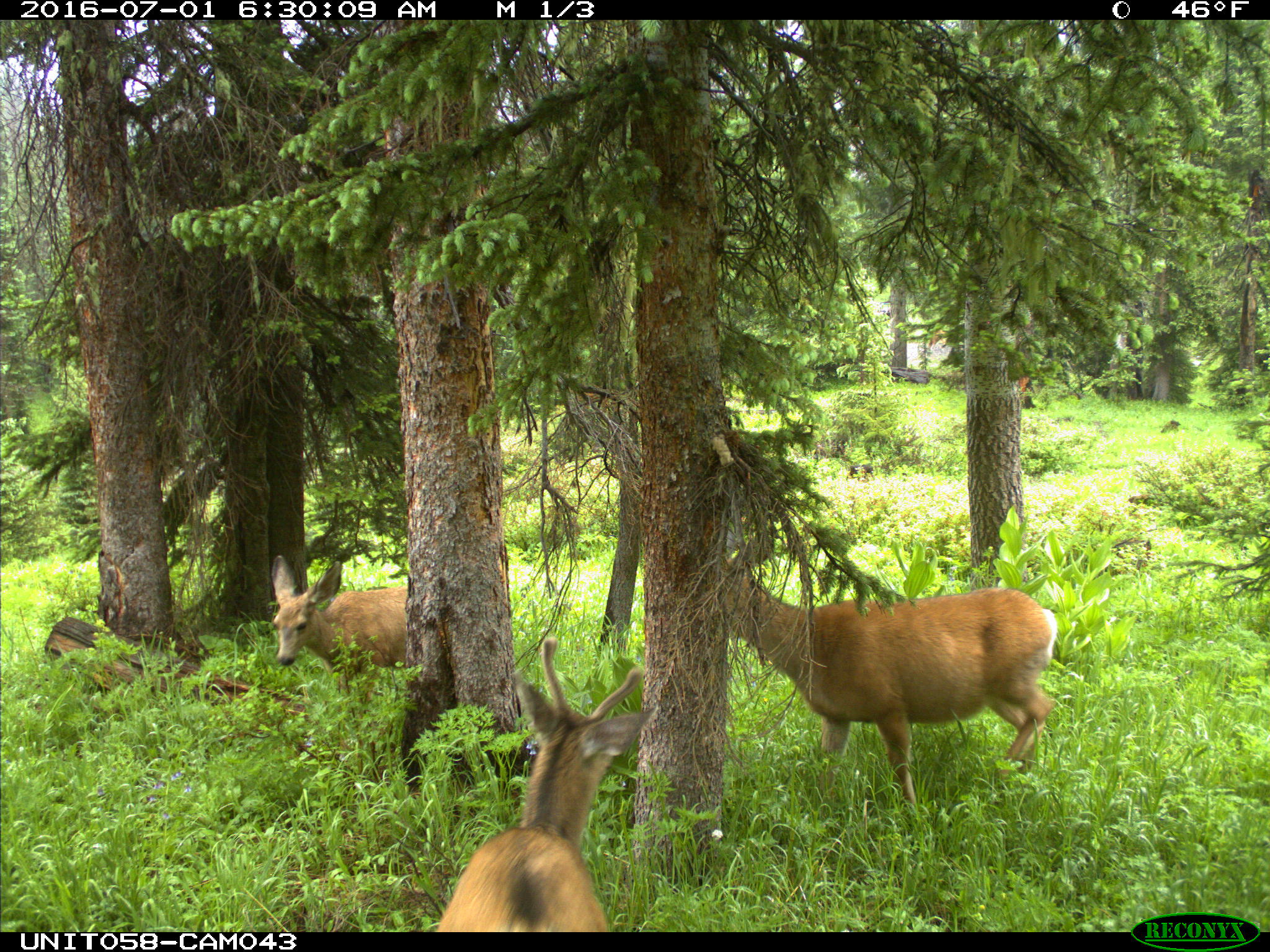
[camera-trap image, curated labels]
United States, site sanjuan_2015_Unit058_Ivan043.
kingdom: Animalia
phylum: Chordata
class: Mammalia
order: Artiodactyla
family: Cervidae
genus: Odocoileus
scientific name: Odocoileus hemionus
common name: mule deer